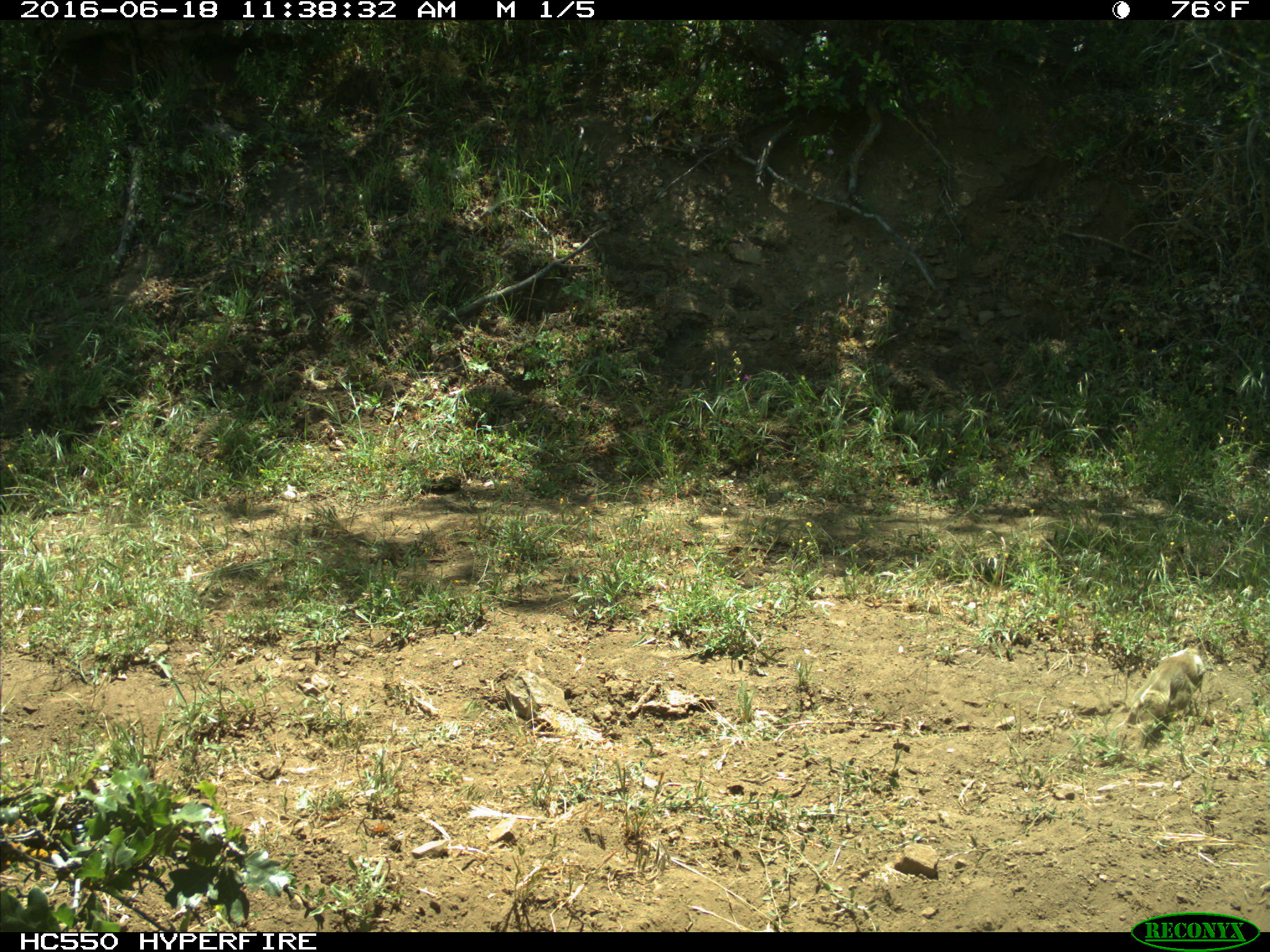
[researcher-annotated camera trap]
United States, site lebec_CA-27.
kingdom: Animalia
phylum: Chordata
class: Mammalia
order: Rodentia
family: Sciuridae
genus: Otospermophilus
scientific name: Otospermophilus beecheyi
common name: california ground squirrel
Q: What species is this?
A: Otospermophilus beecheyi (california ground squirrel).